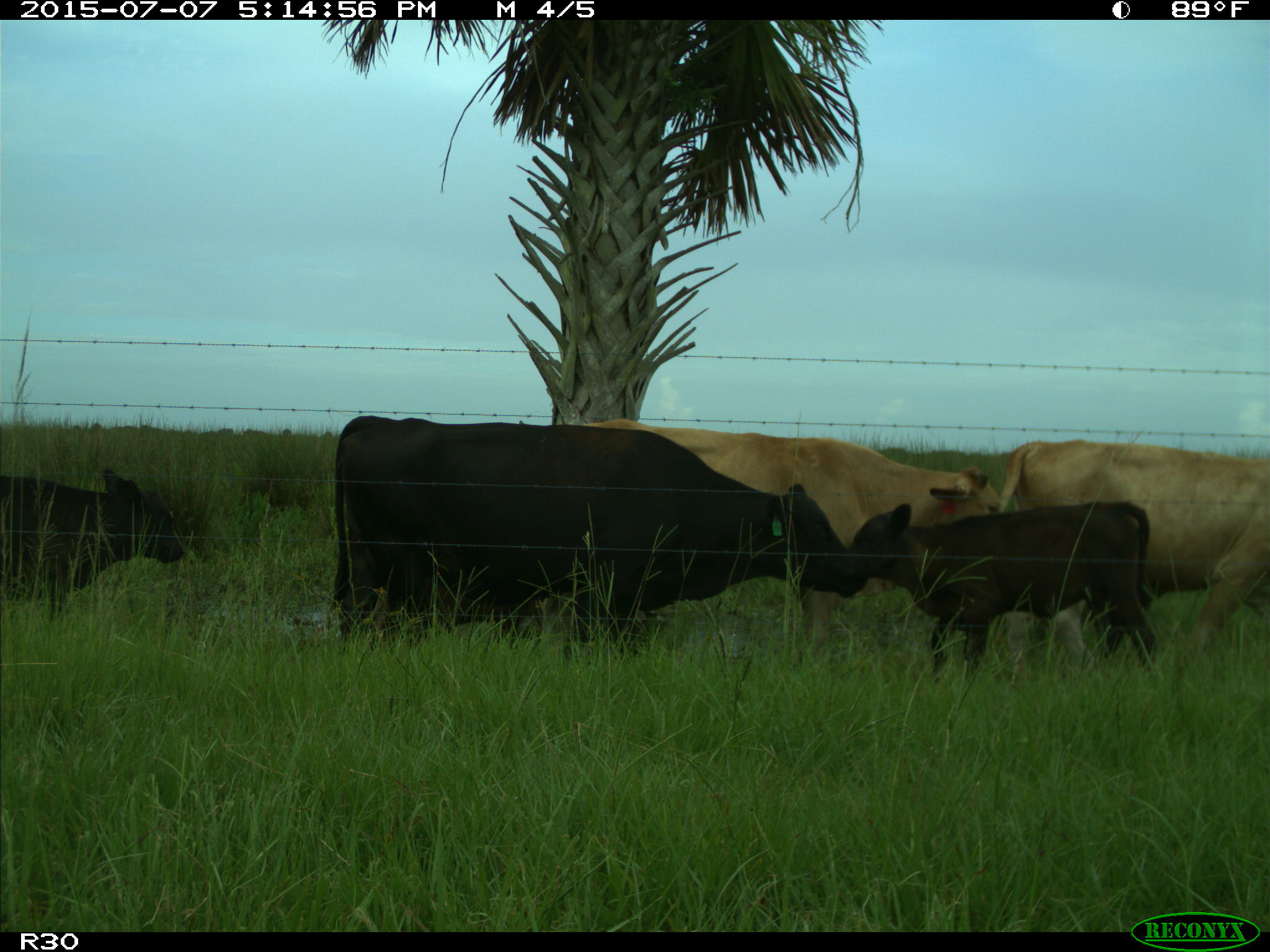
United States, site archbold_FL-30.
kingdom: Animalia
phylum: Chordata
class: Mammalia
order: Artiodactyla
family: Bovidae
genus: Bos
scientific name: Bos taurus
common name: domestic cow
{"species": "Bos taurus (domestic cow)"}